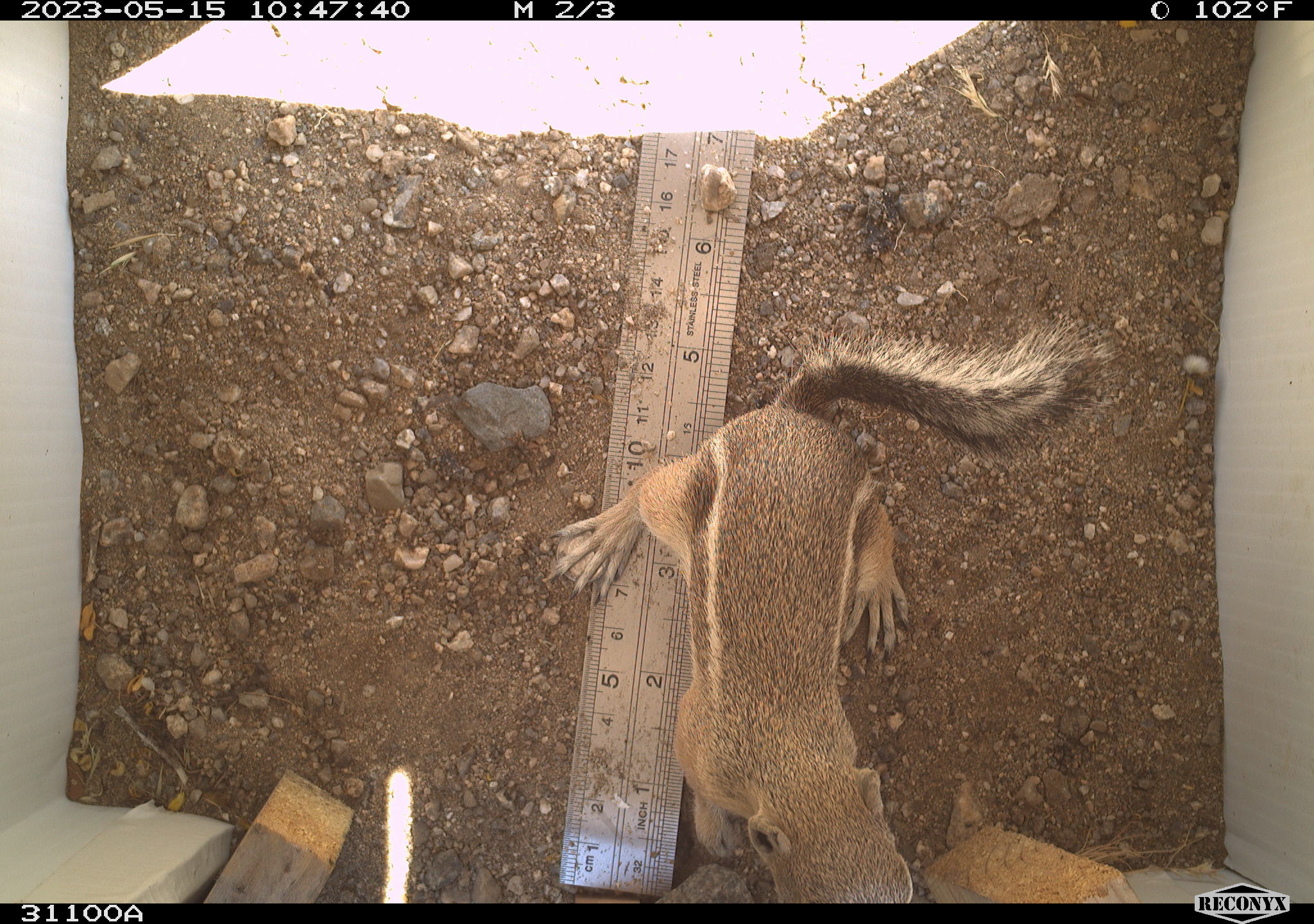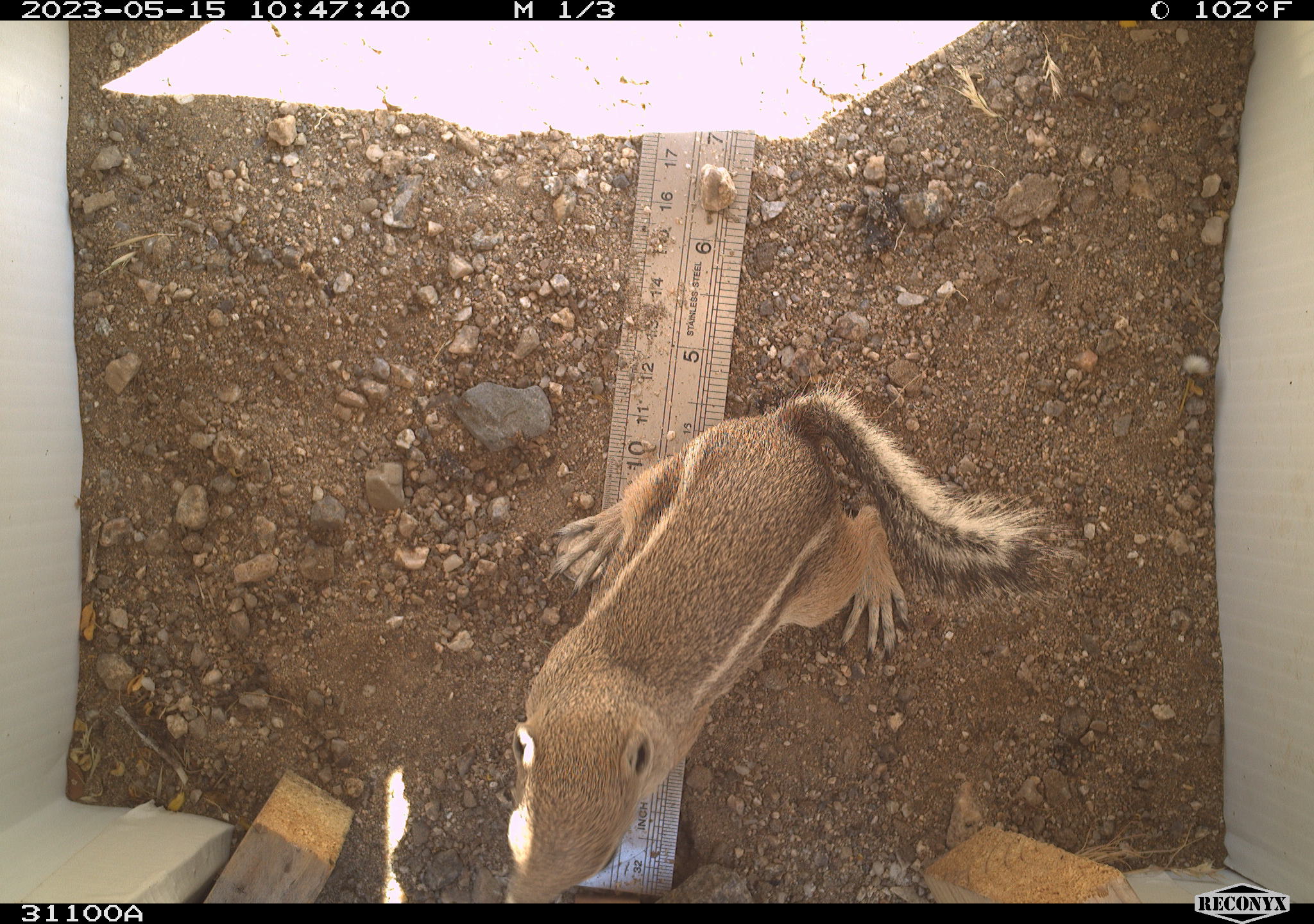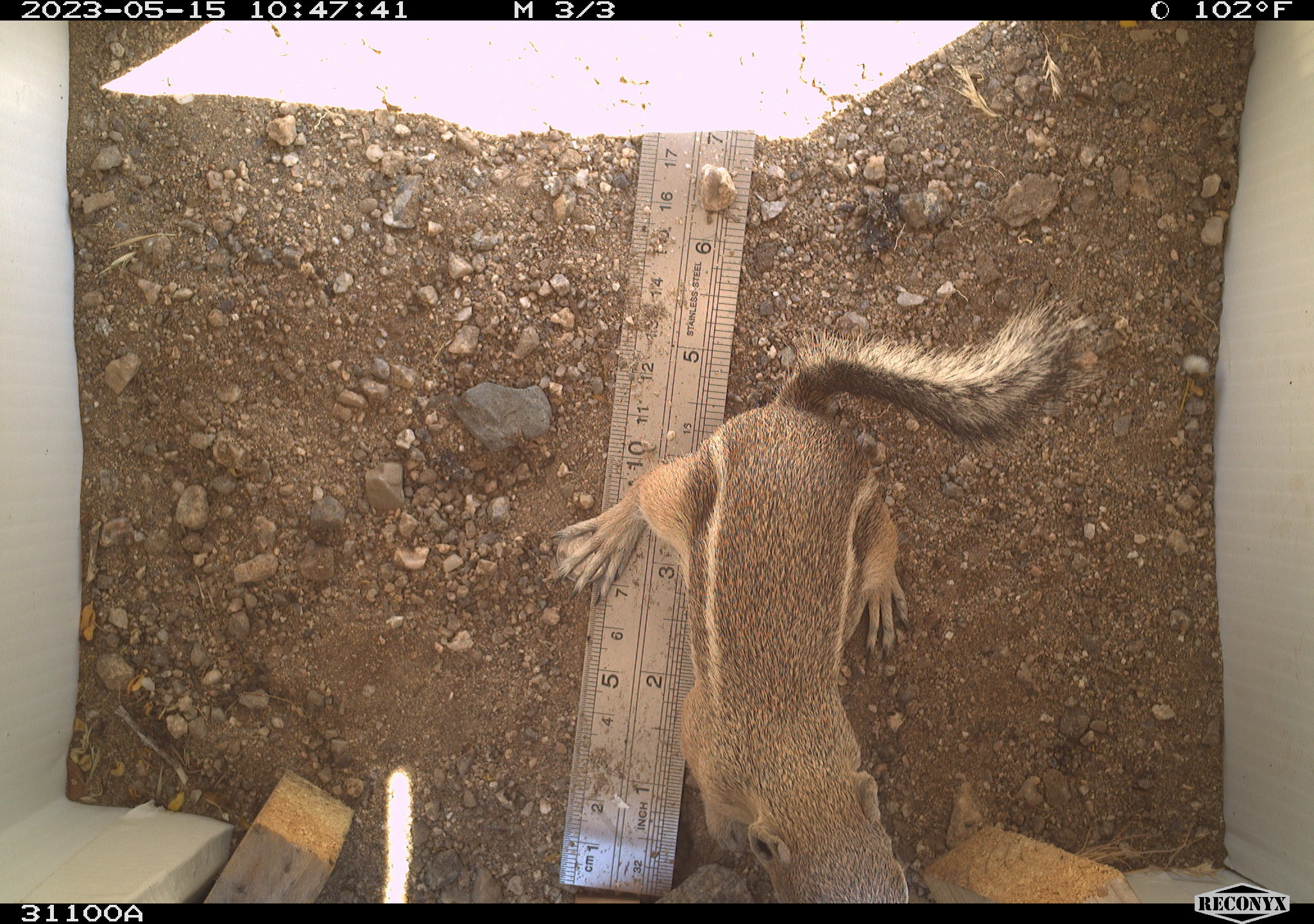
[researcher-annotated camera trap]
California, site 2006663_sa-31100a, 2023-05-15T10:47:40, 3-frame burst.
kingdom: Animalia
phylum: Chordata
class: Mammalia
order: Rodentia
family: Sciuridae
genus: Ammospermophilus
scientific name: Ammospermophilus leucurus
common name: white-tailed antelope squirrel